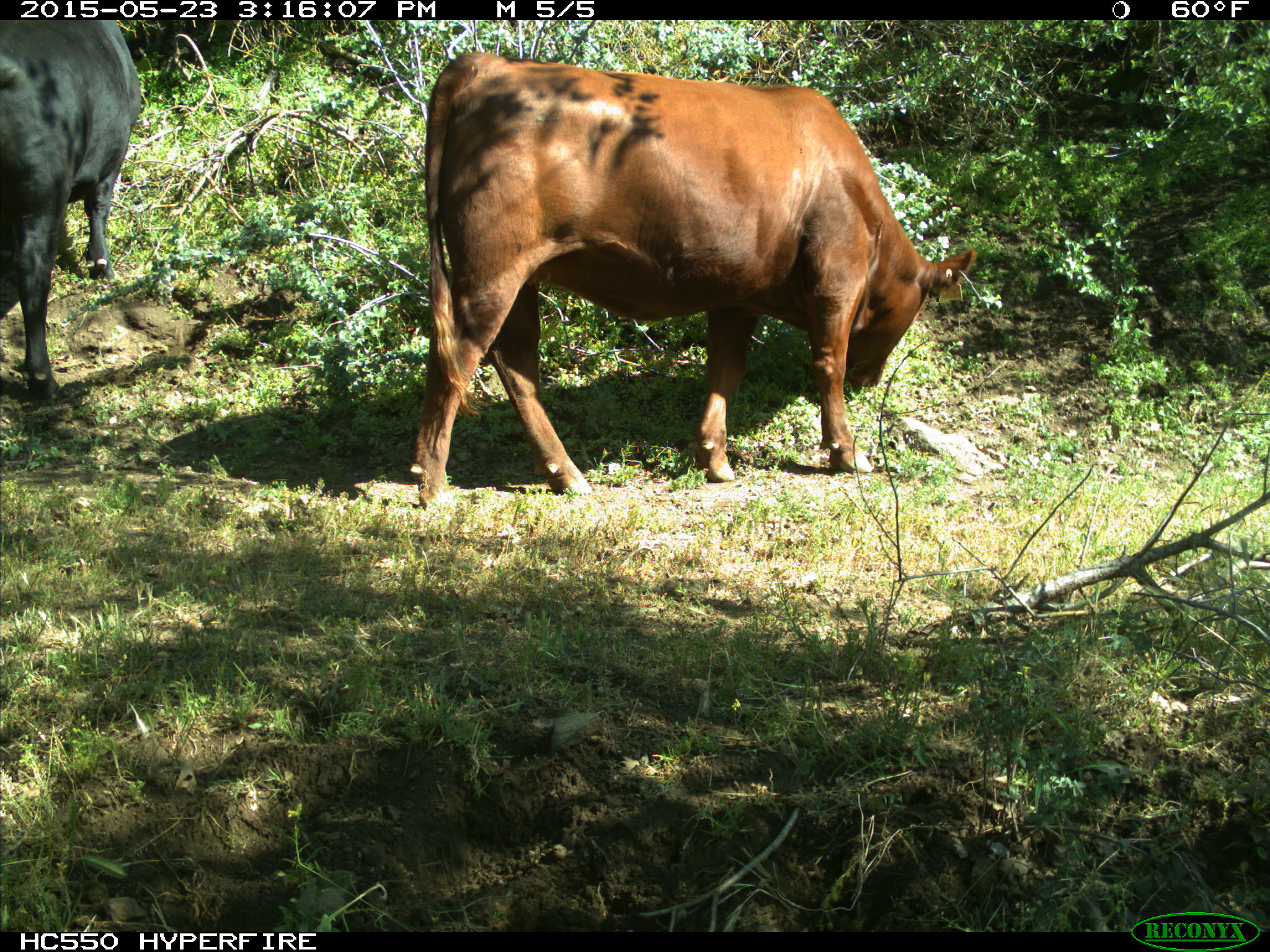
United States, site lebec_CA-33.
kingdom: Animalia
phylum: Chordata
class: Mammalia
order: Artiodactyla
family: Bovidae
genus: Bos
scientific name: Bos taurus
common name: domestic cow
Bos taurus (domestic cow).